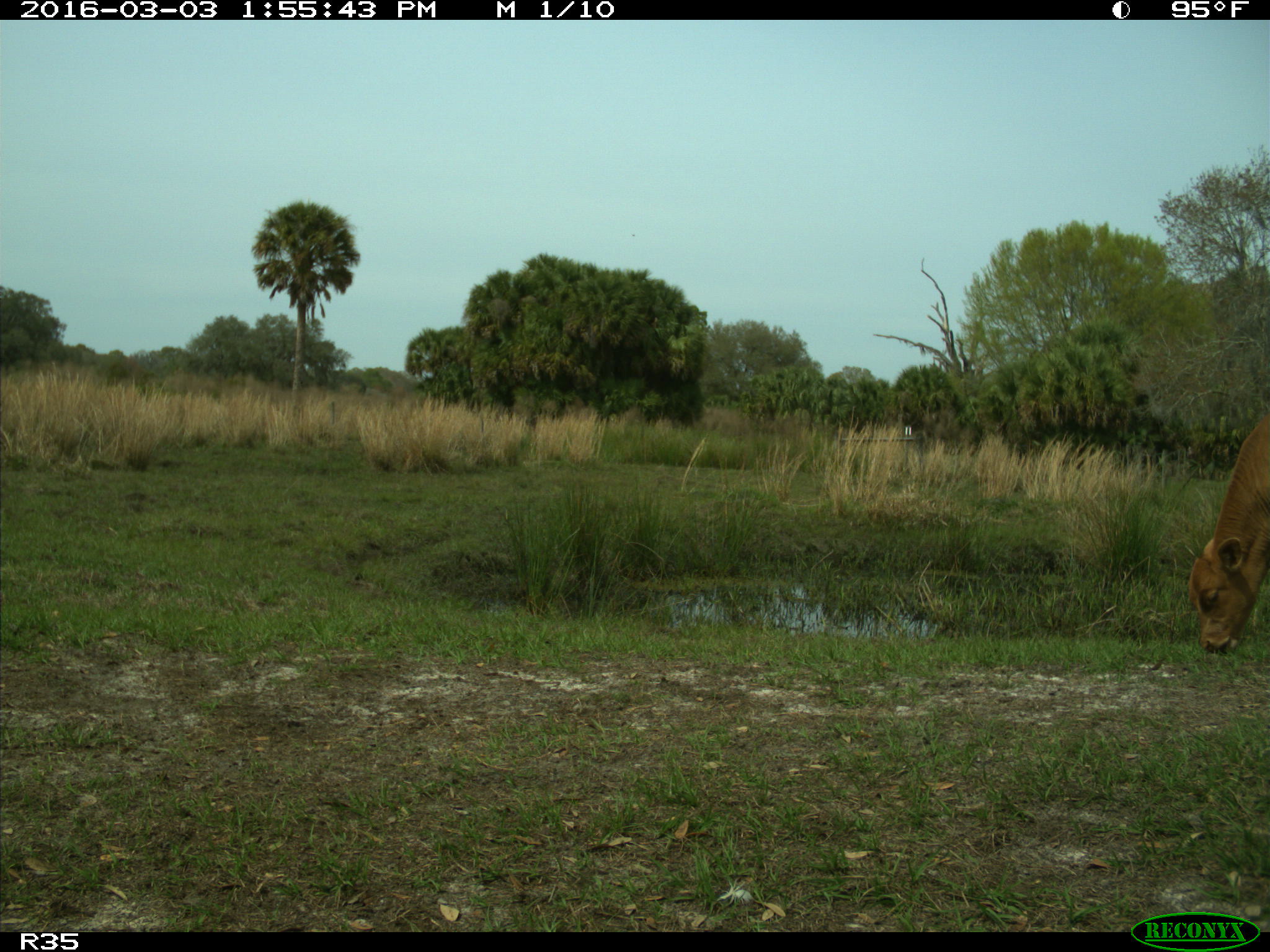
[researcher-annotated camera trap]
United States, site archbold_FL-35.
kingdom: Animalia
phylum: Chordata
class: Mammalia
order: Artiodactyla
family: Bovidae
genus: Bos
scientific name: Bos taurus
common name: domestic cow